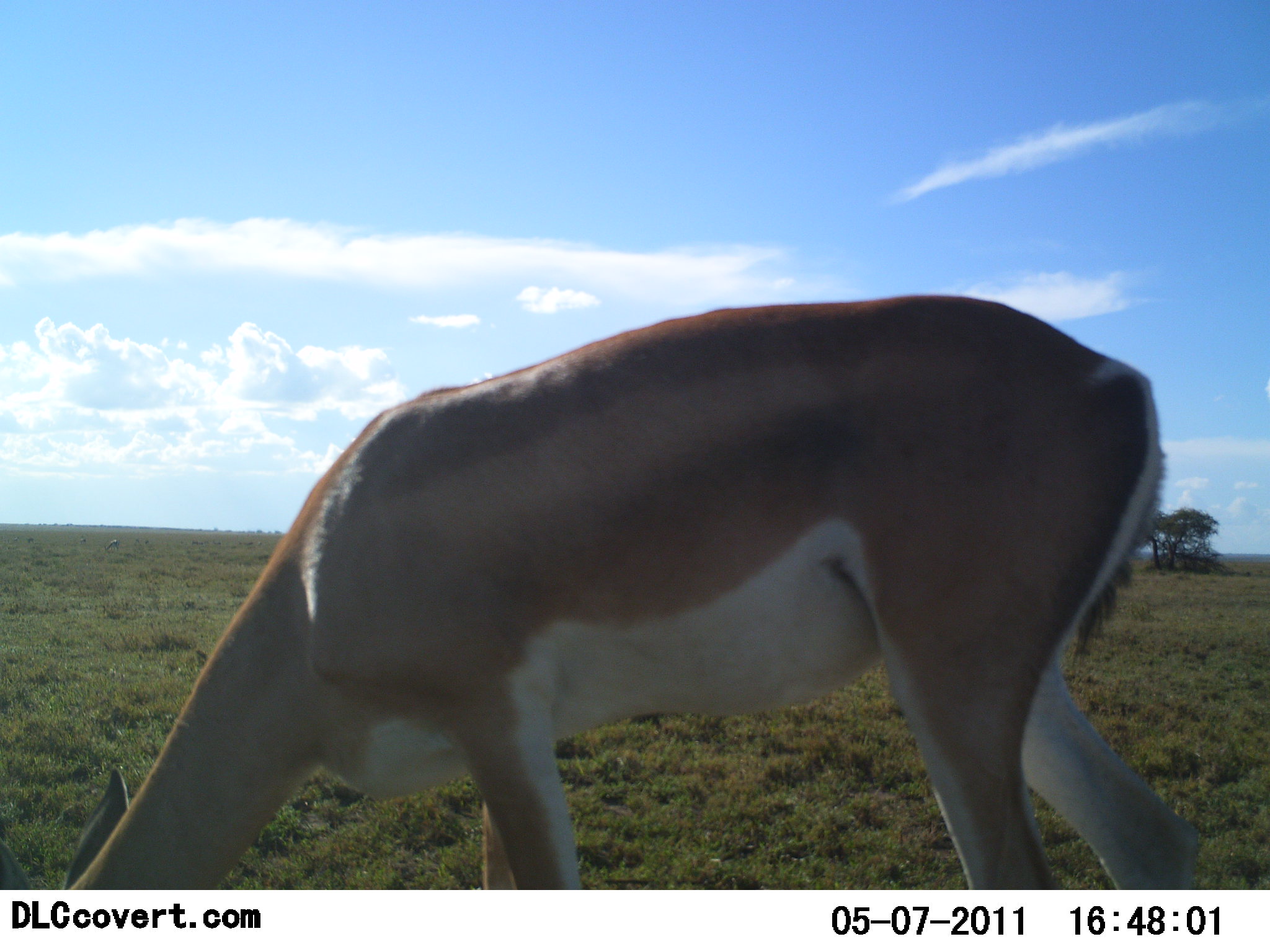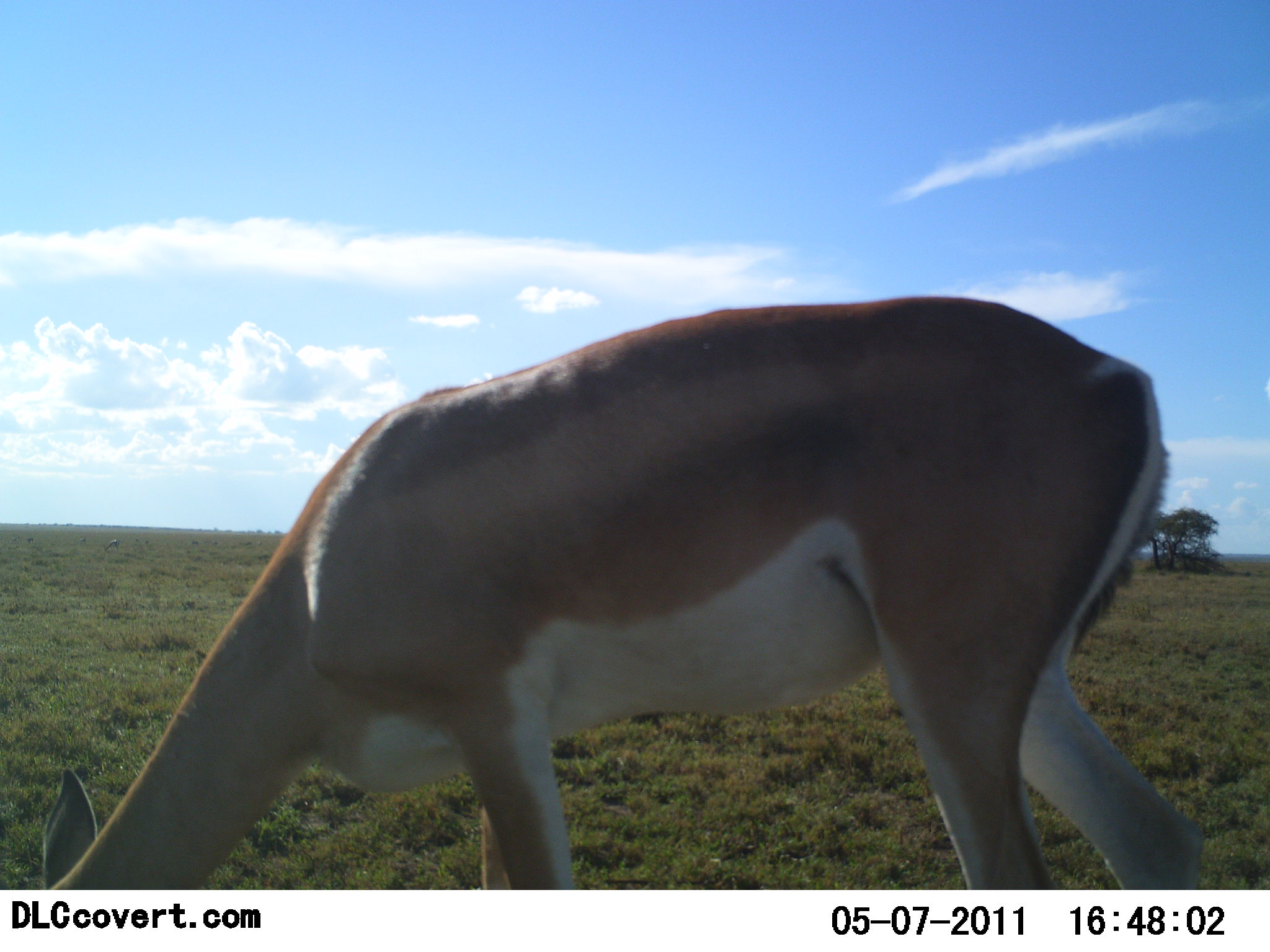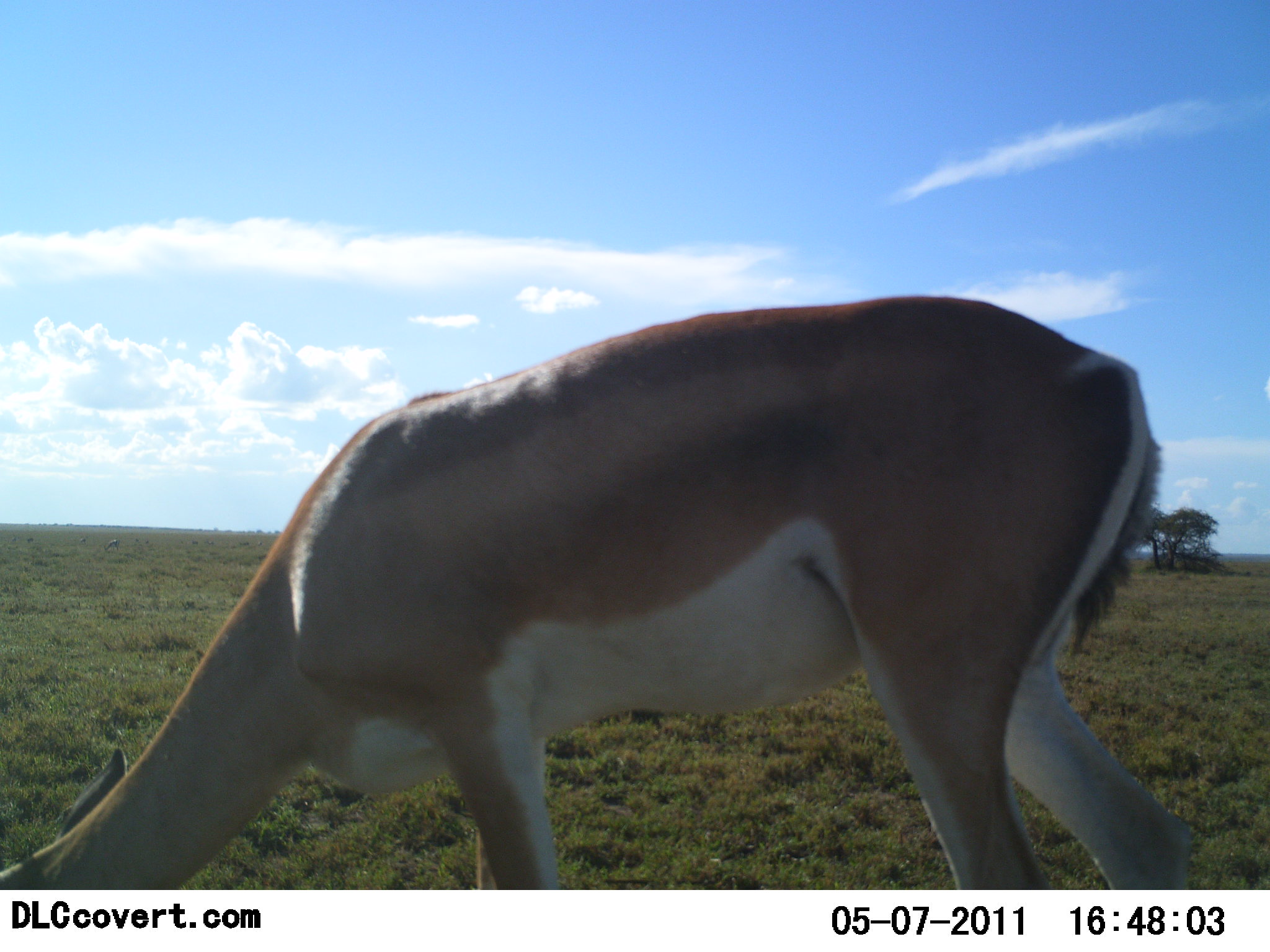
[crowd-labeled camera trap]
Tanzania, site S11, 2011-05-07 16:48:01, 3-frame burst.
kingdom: Animalia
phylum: Chordata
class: Mammalia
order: Artiodactyla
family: Bovidae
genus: Nanger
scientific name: Nanger granti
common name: grant's gazelle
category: gazellegrants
Gazellegrants (grant's gazelle) (Nanger granti), count 1. Behavior (volunteer vote fractions): standing 9%, resting 0%, moving 0%, interacting 0%. Young present (vote fraction): 0%. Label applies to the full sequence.